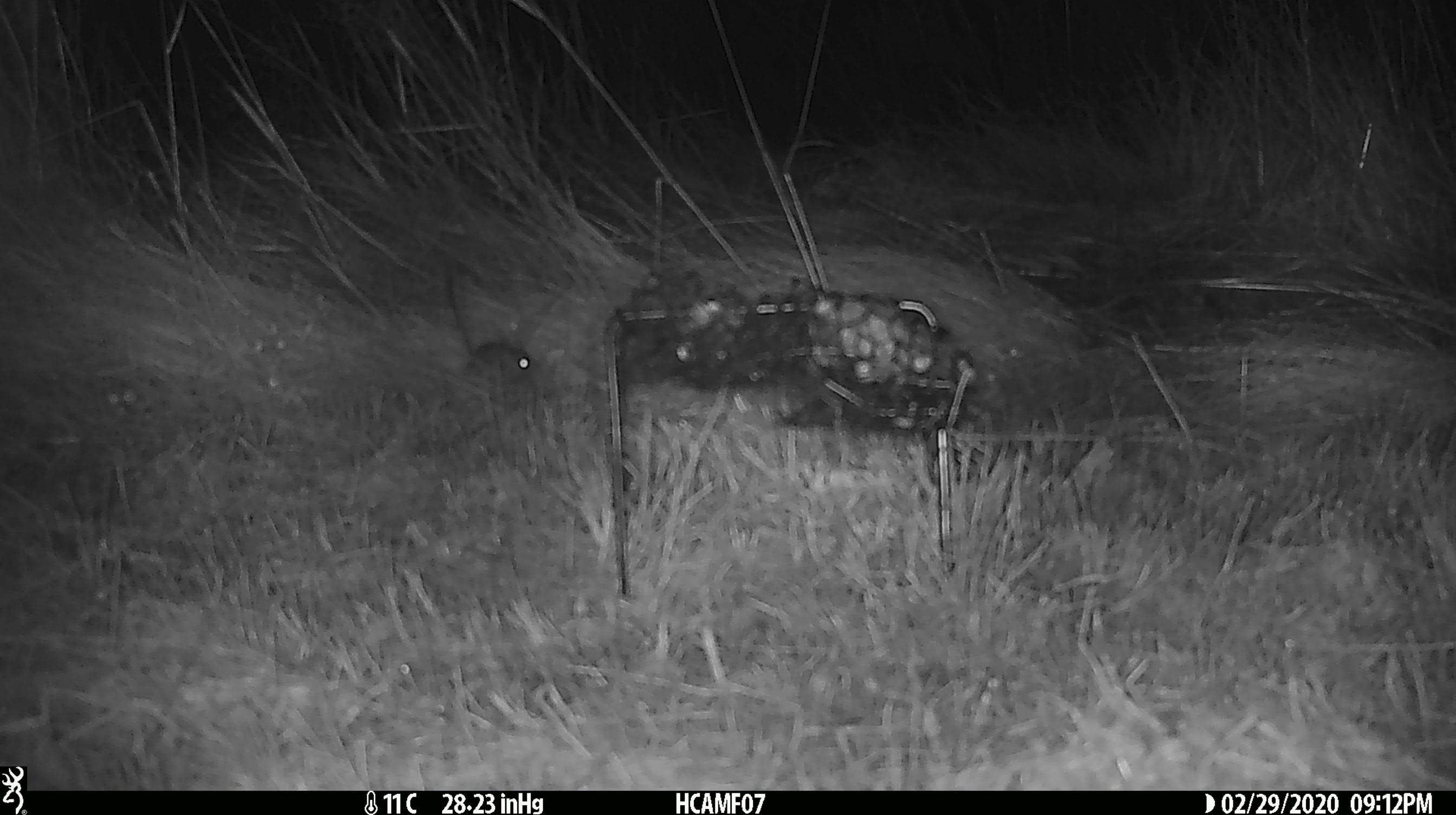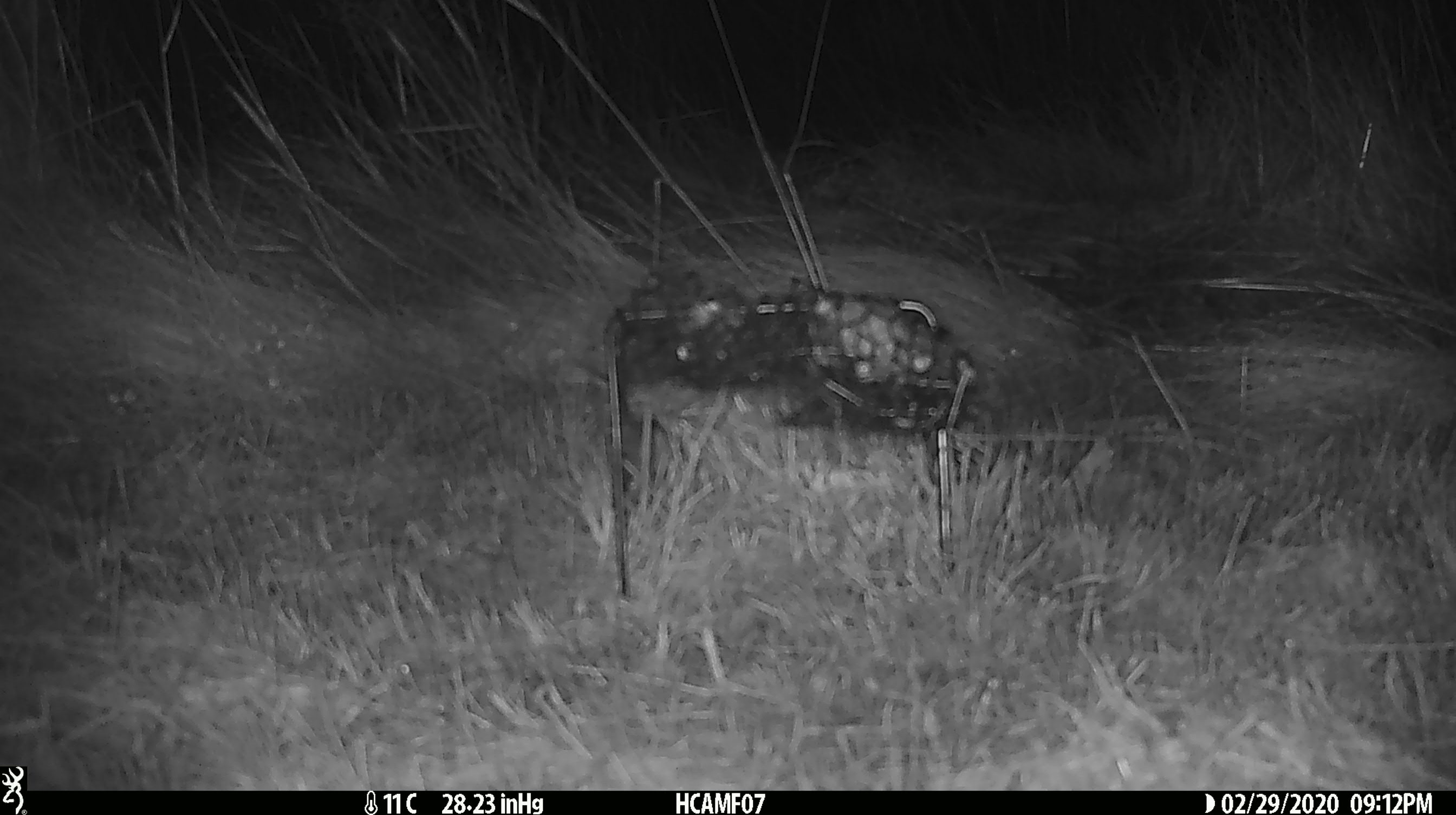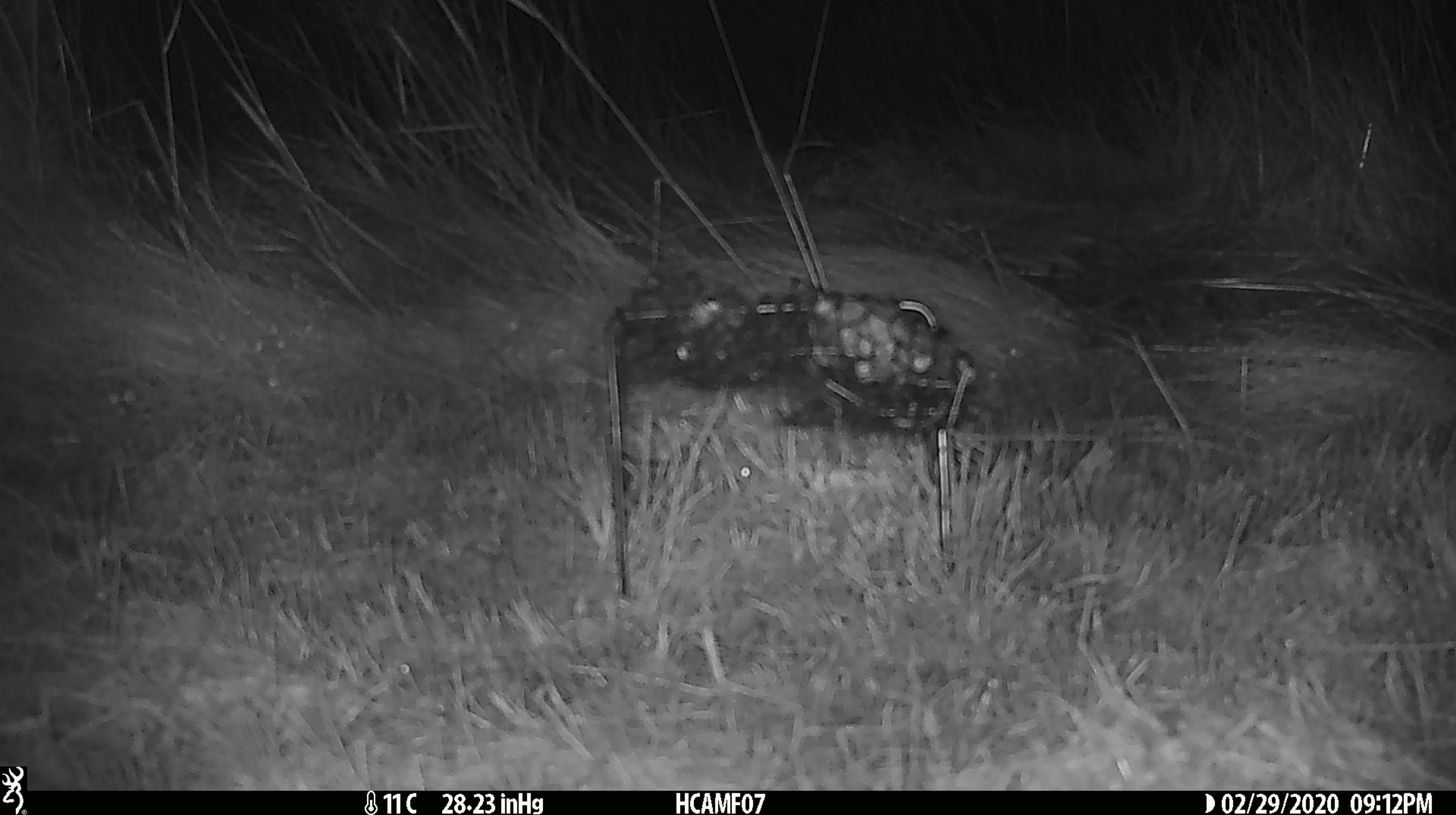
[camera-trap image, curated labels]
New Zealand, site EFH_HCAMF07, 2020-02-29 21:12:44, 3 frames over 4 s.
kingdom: Animalia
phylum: Chordata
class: Mammalia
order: Rodentia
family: Muridae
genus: Mus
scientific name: Mus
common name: mouse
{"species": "mouse (Mus)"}